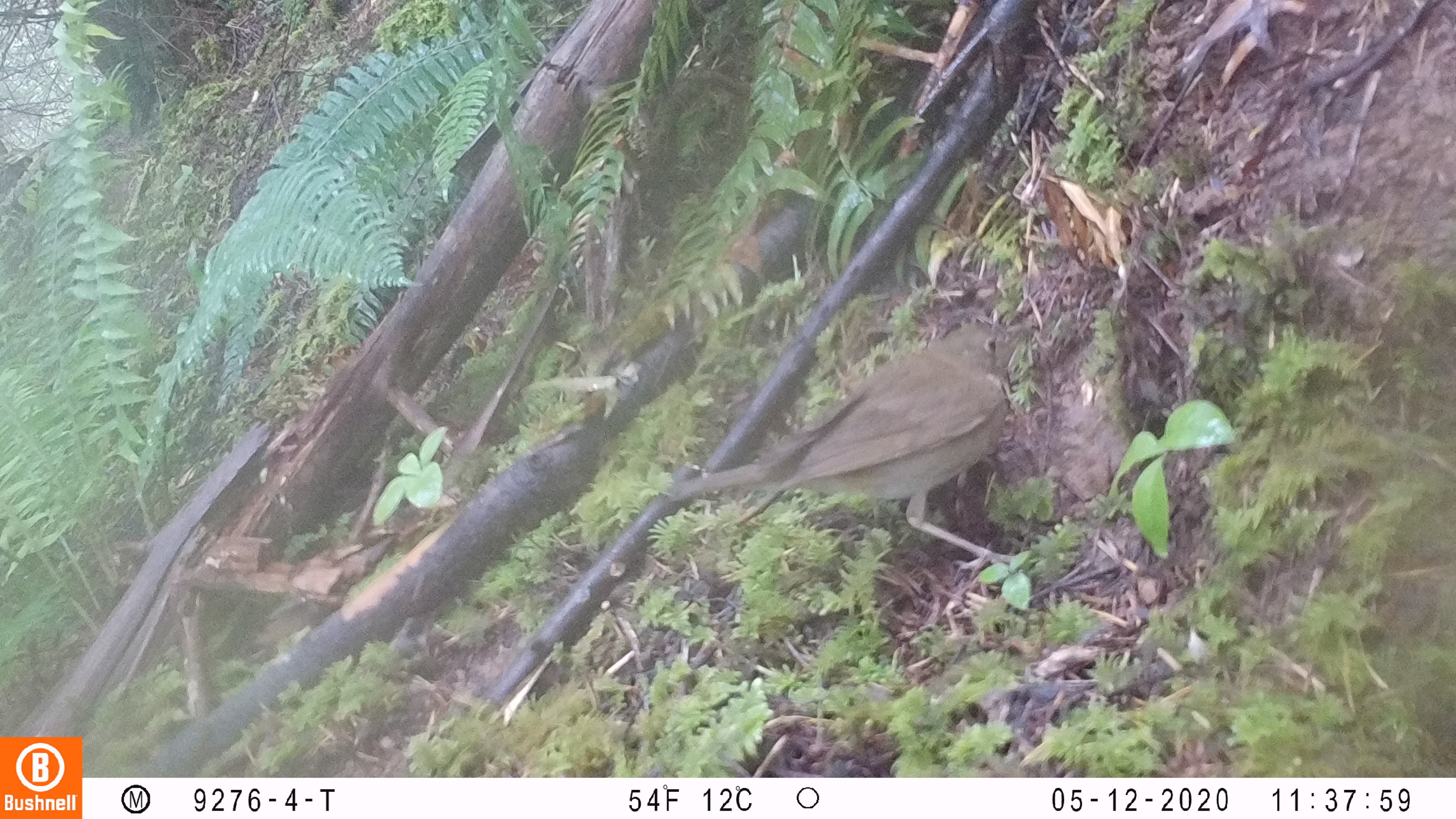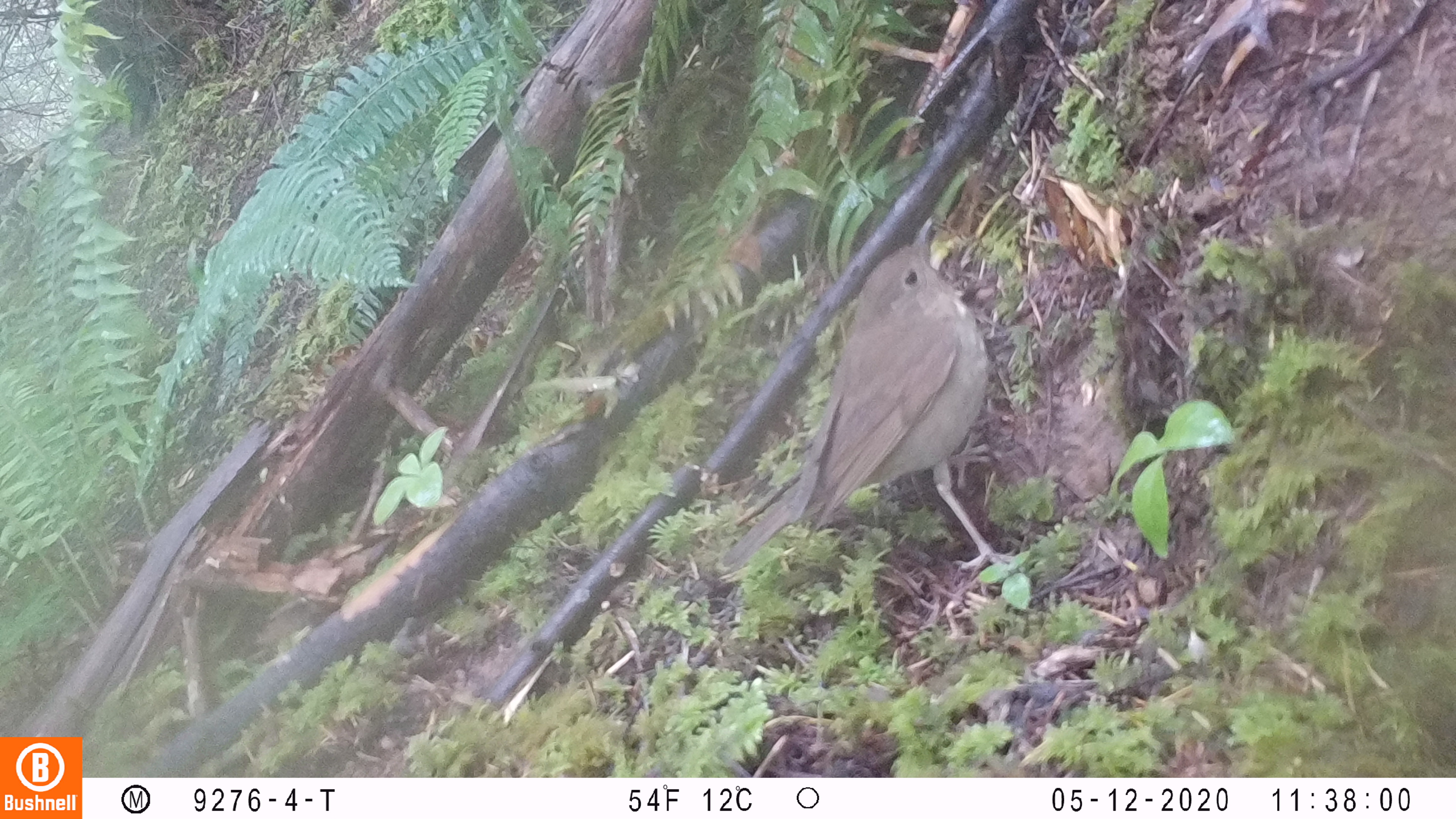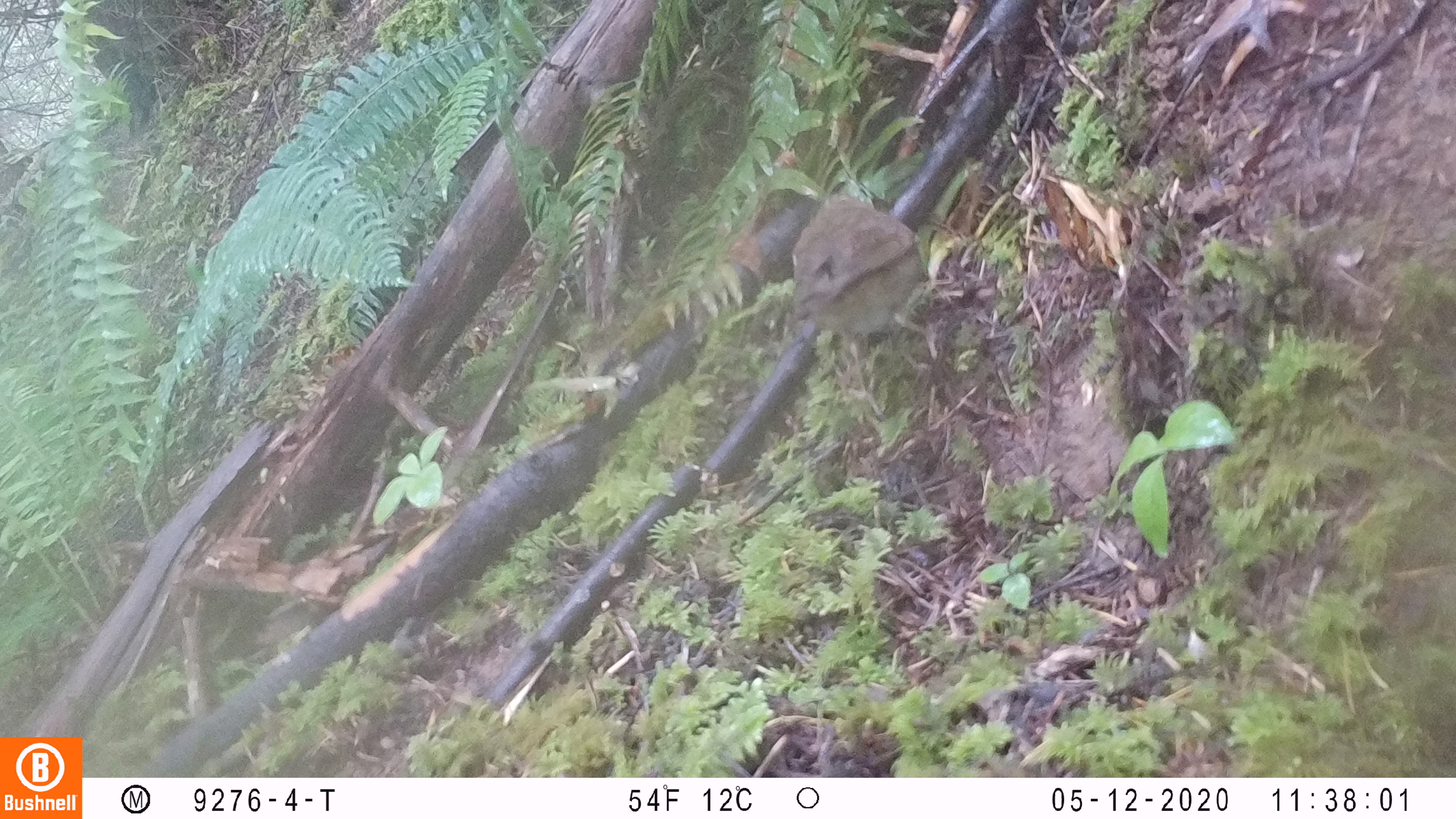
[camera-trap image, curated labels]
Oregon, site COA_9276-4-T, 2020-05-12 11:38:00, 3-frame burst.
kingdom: Animalia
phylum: Chordata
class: Aves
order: Passeriformes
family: Turdidae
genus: Catharus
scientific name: Catharus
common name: brown thrushes and nightingale-thrushes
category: catharus species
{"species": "catharus species (brown thrushes and nightingale-thrushes) (Catharus)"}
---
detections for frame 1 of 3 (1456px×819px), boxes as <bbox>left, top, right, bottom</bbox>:
catharus species: <bbox>647, 306, 1043, 588</bbox>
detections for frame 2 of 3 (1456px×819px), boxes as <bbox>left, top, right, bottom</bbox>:
catharus species: <bbox>702, 207, 1032, 612</bbox>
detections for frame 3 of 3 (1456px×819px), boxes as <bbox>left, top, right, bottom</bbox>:
catharus species: <bbox>765, 166, 953, 392</bbox>